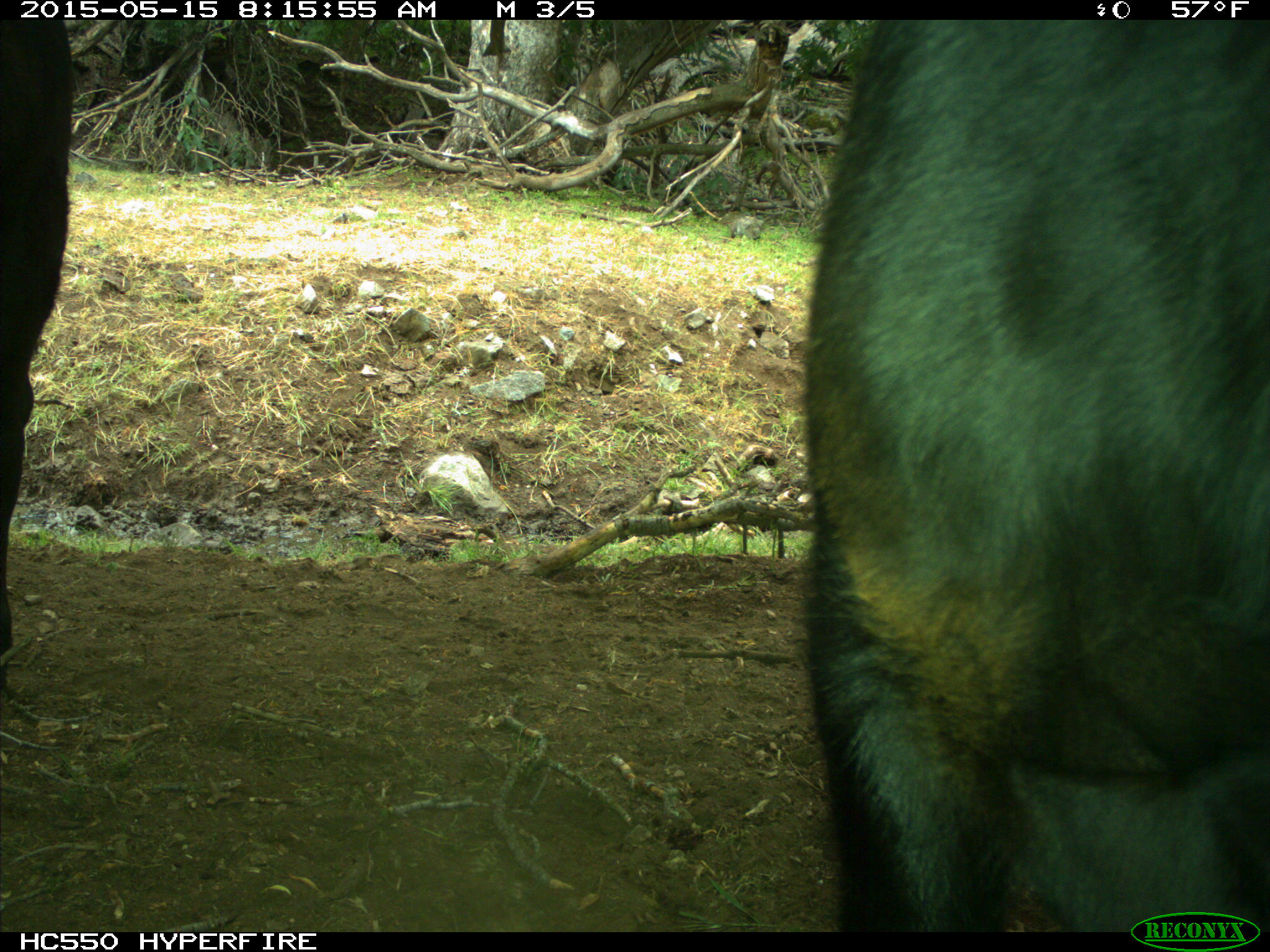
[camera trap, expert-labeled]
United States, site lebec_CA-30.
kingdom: Animalia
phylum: Chordata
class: Mammalia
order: Artiodactyla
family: Bovidae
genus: Bos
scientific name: Bos taurus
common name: domestic cow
Bos taurus (domestic cow).